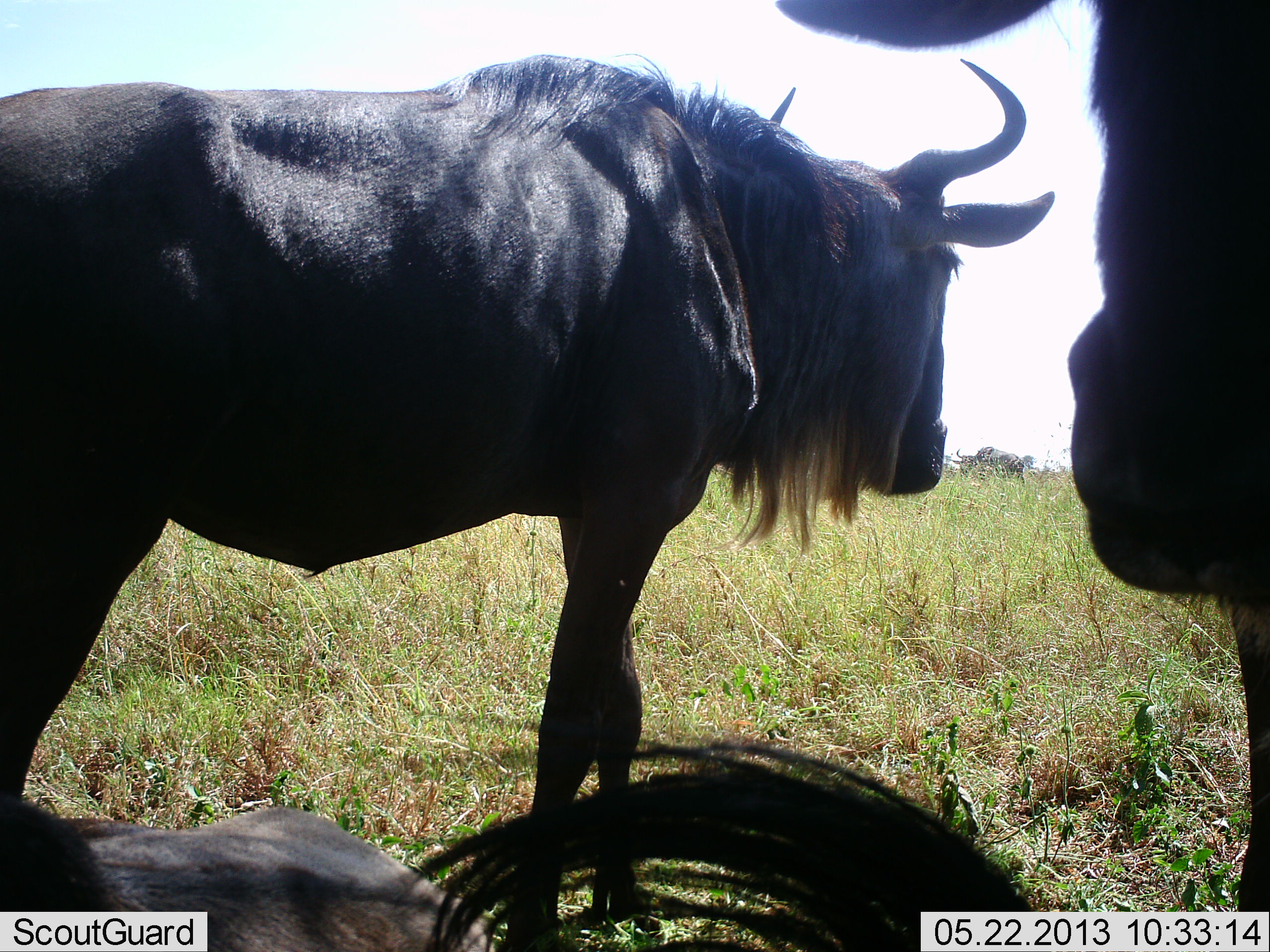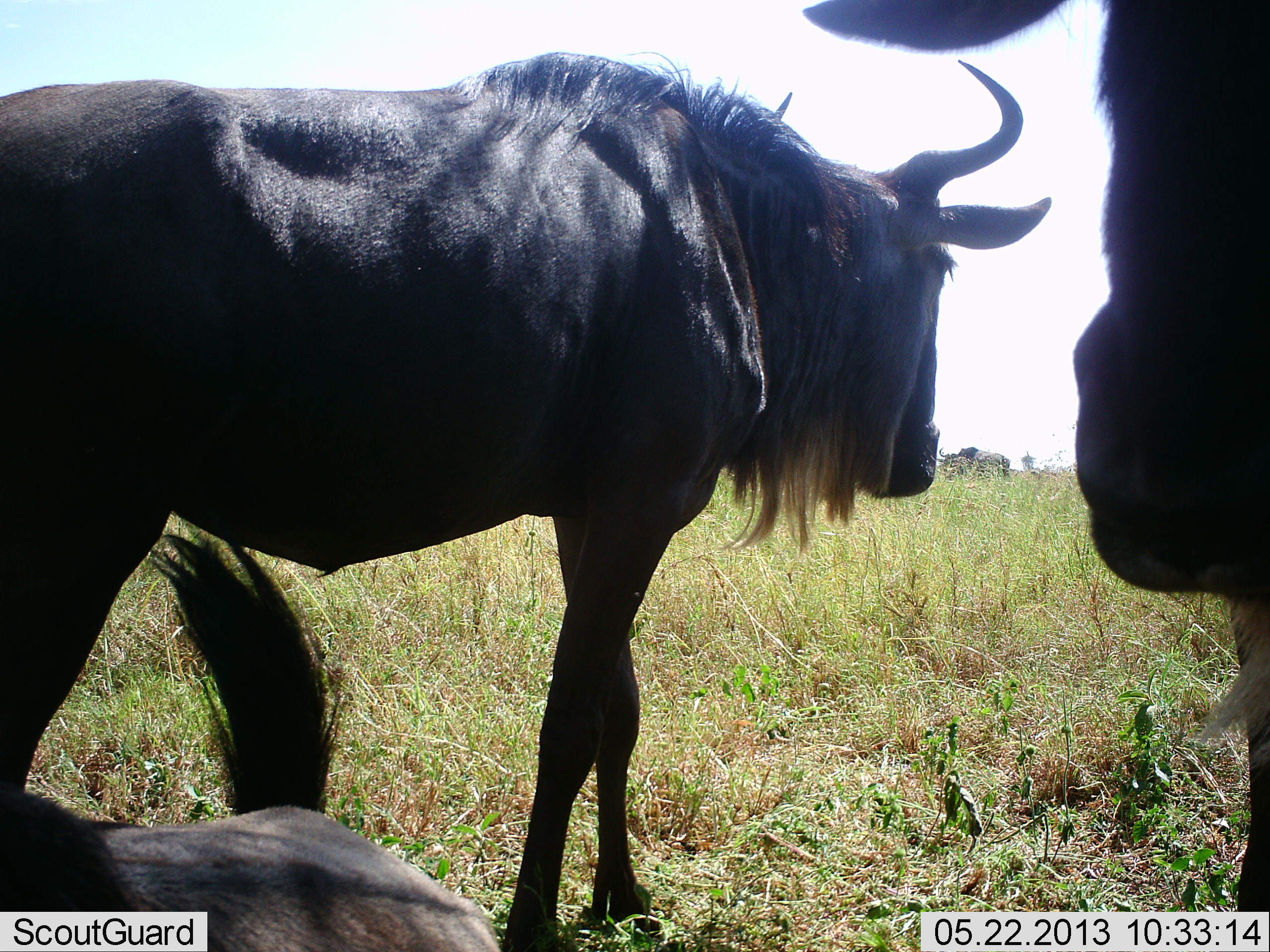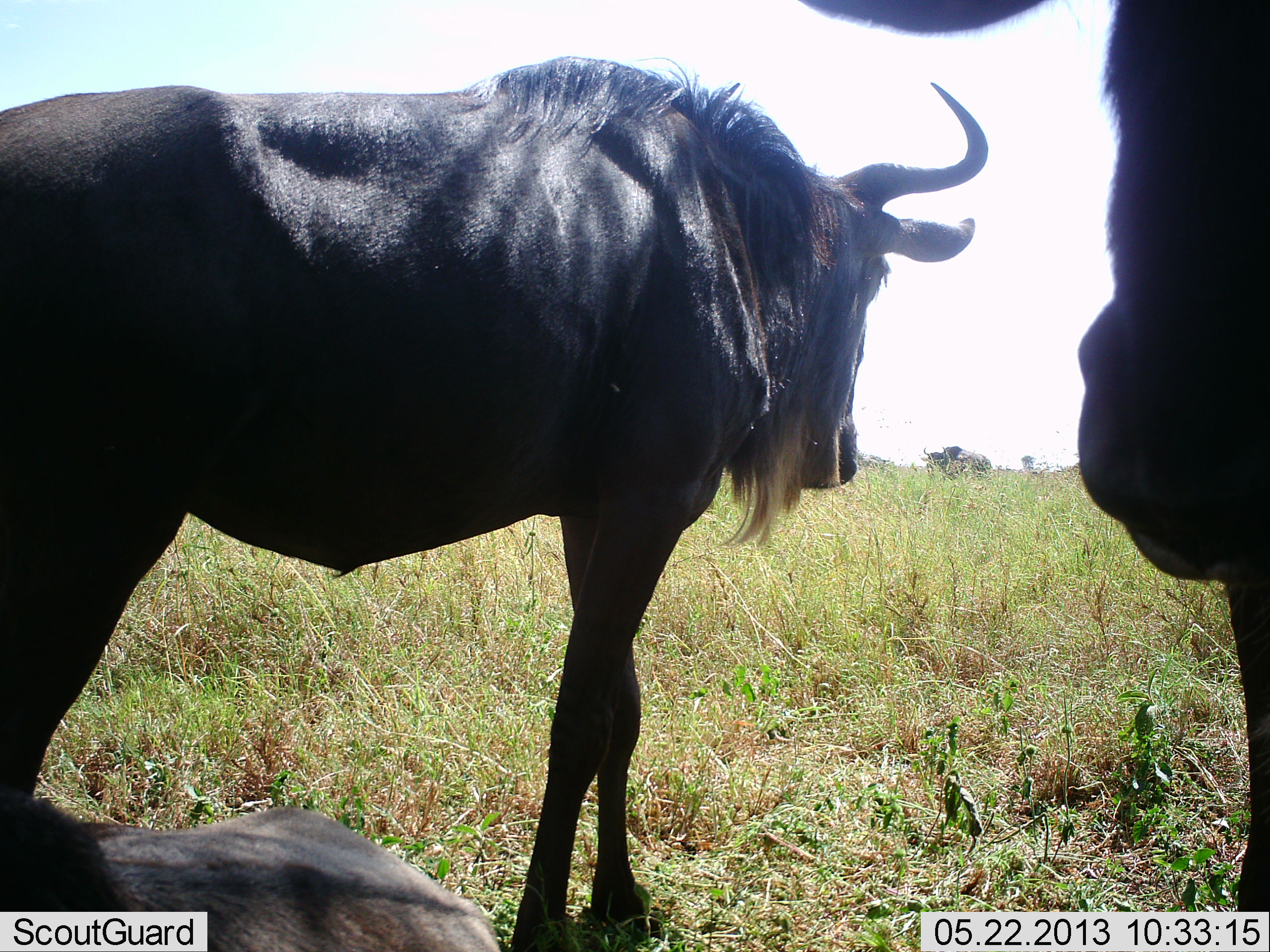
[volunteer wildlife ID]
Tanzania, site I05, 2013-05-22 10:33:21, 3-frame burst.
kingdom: Animalia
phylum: Chordata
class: Mammalia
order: Artiodactyla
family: Bovidae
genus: Connochaetes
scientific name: Connochaetes taurinus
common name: blue wildebeest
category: wildebeest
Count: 4.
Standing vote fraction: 83%.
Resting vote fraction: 83%.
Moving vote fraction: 42%.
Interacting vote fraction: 8%.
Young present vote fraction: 0%.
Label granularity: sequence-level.